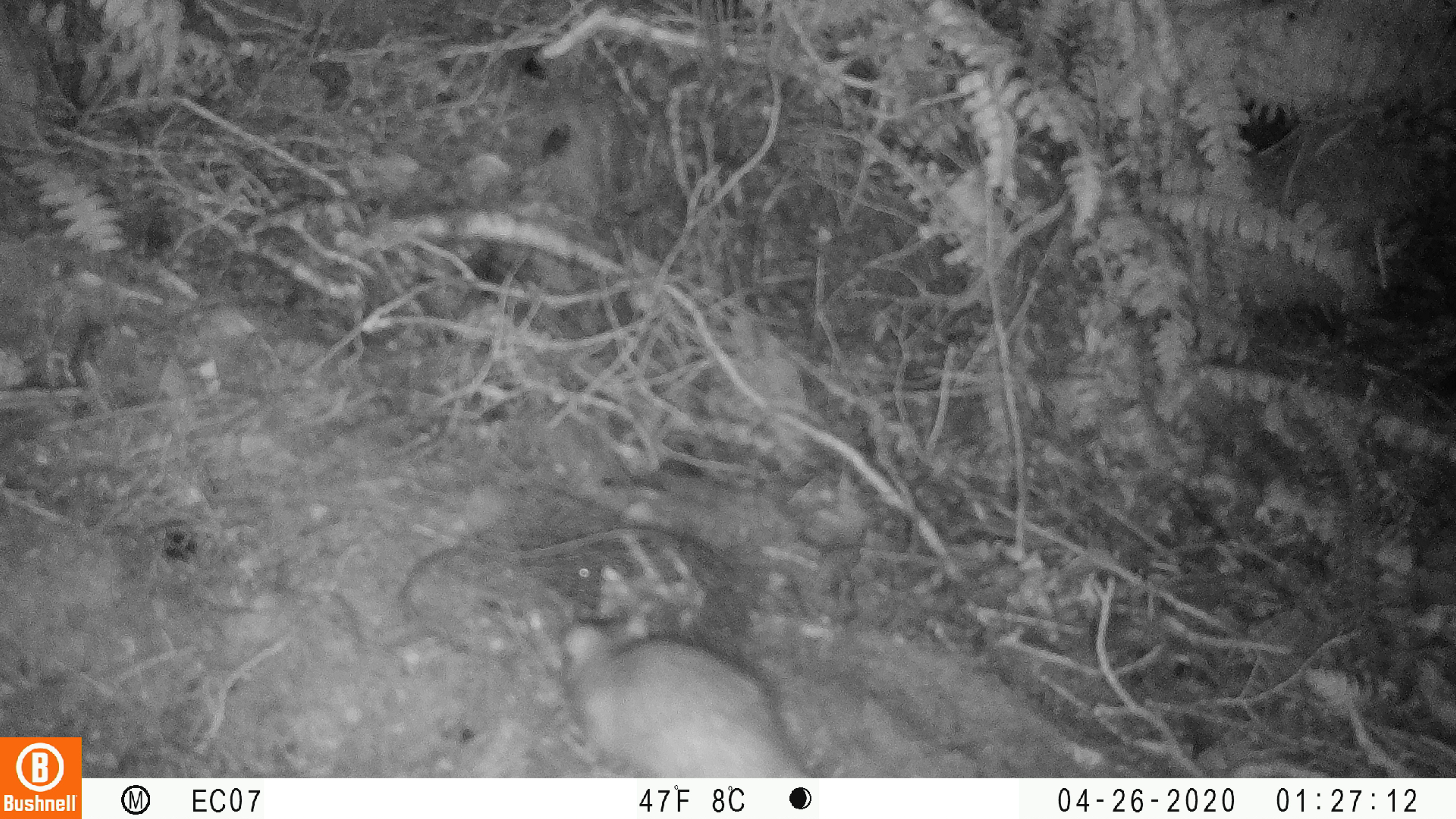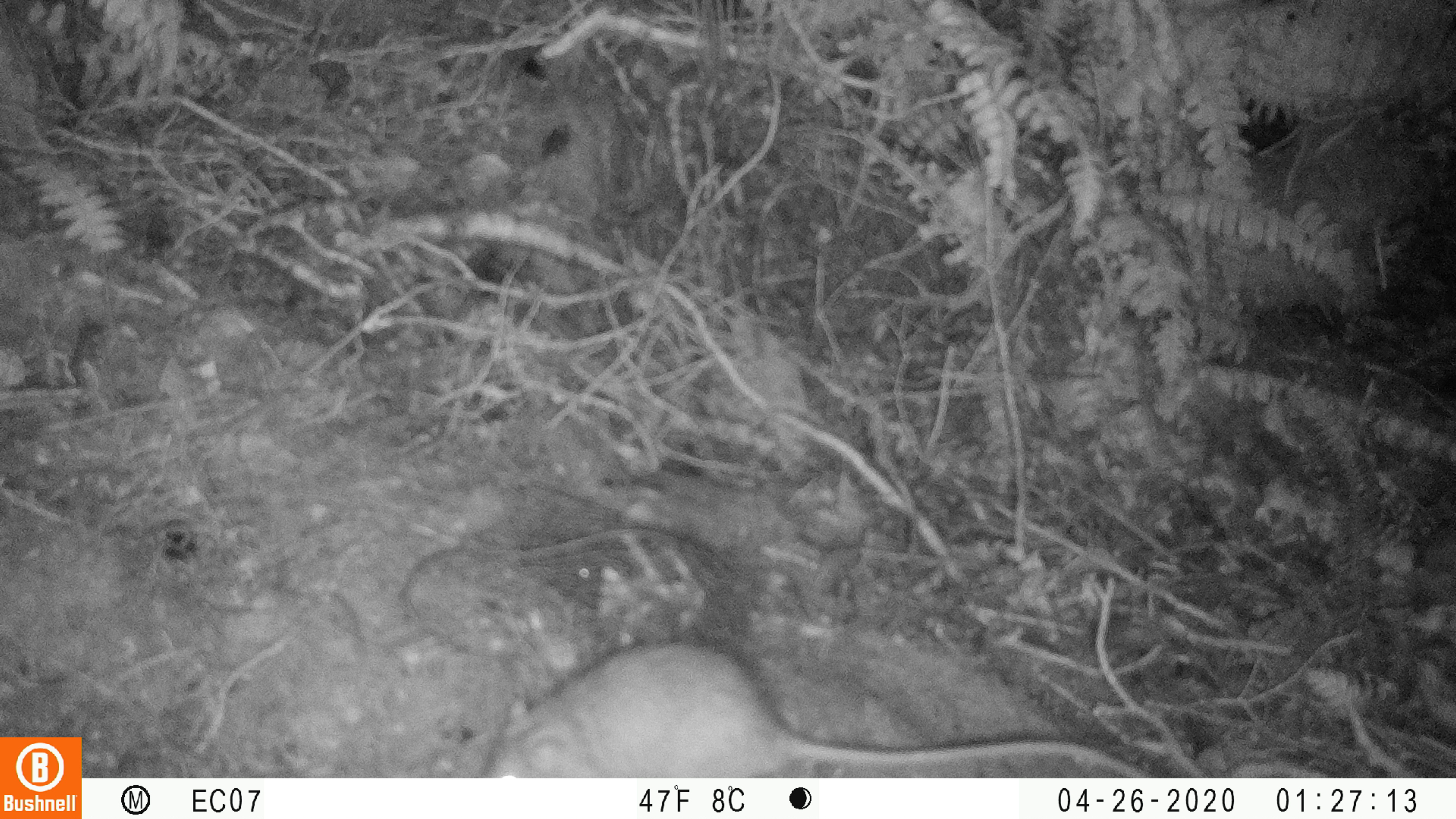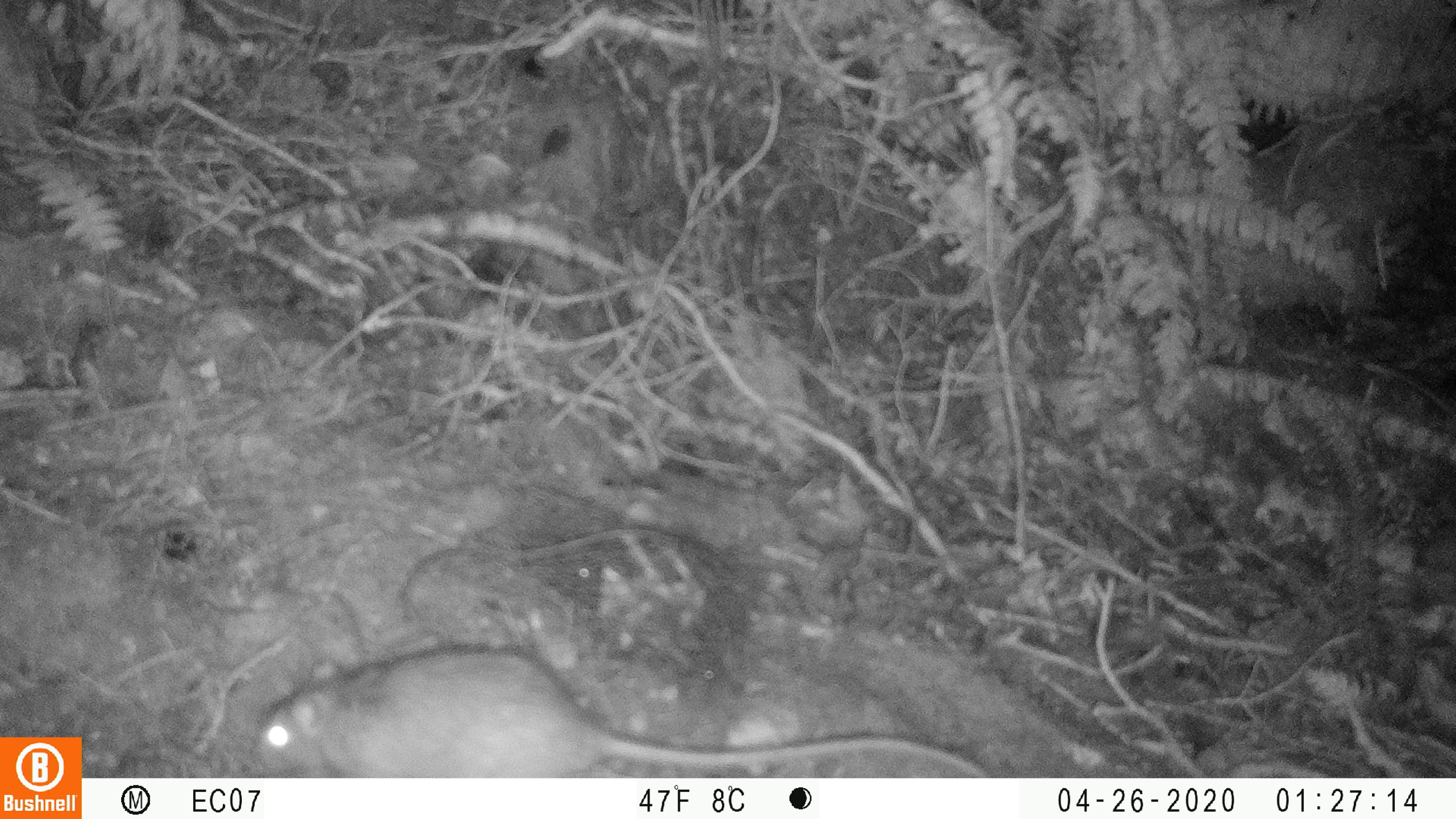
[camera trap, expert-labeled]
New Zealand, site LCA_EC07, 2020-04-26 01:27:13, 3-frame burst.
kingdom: Animalia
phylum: Chordata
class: Mammalia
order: Rodentia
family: Muridae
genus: Rattus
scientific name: Rattus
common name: rat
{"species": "rat (Rattus)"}